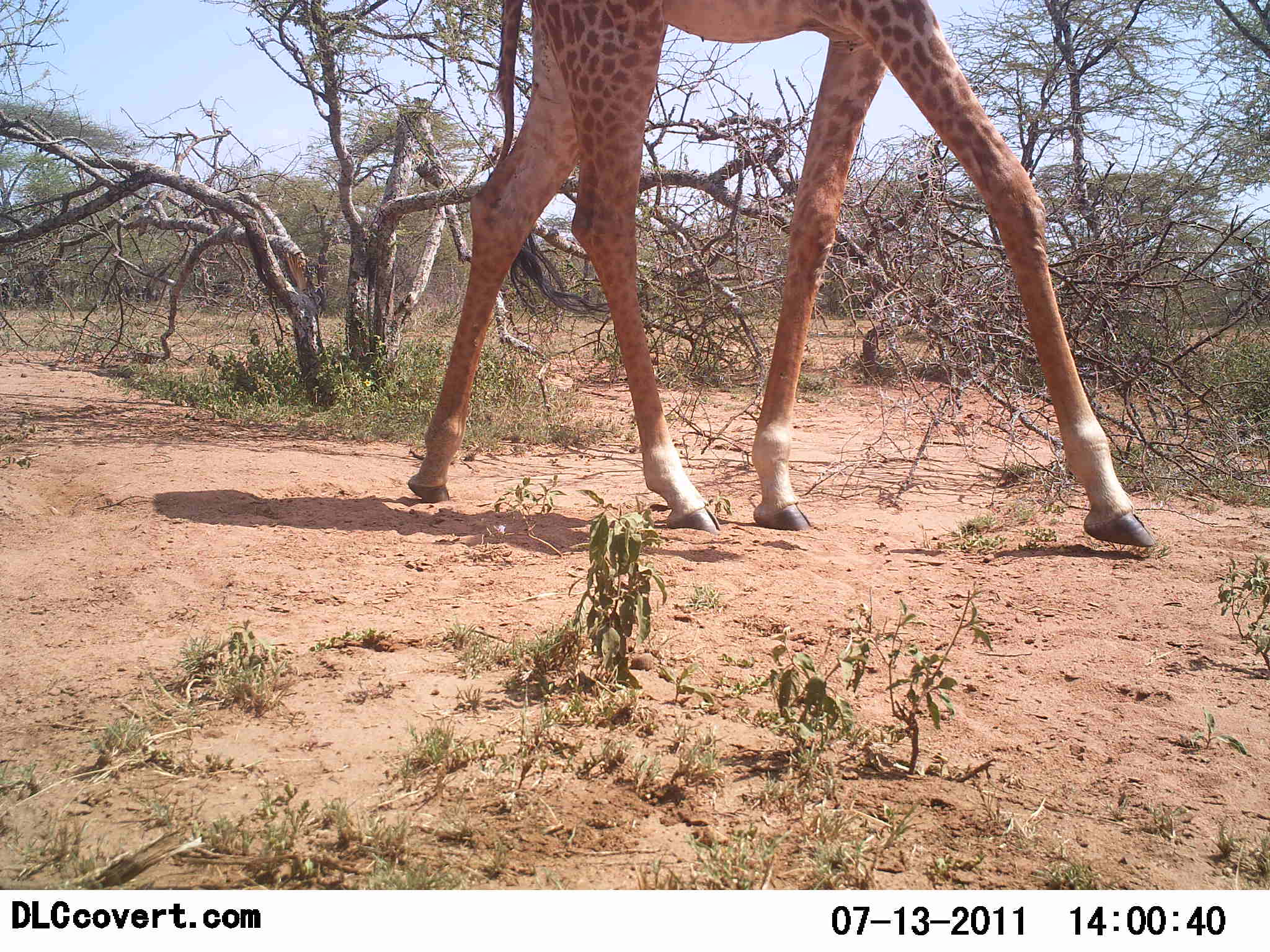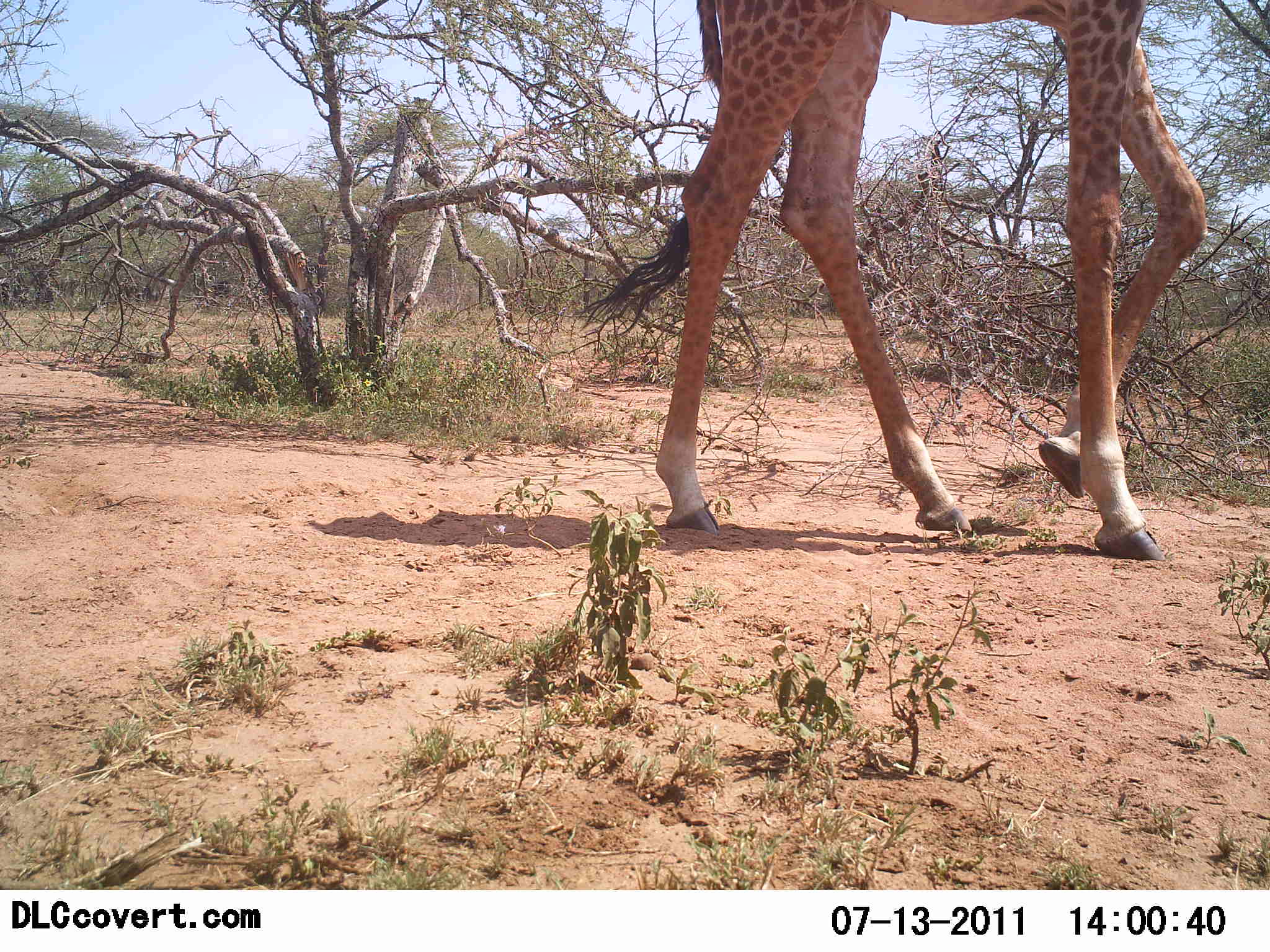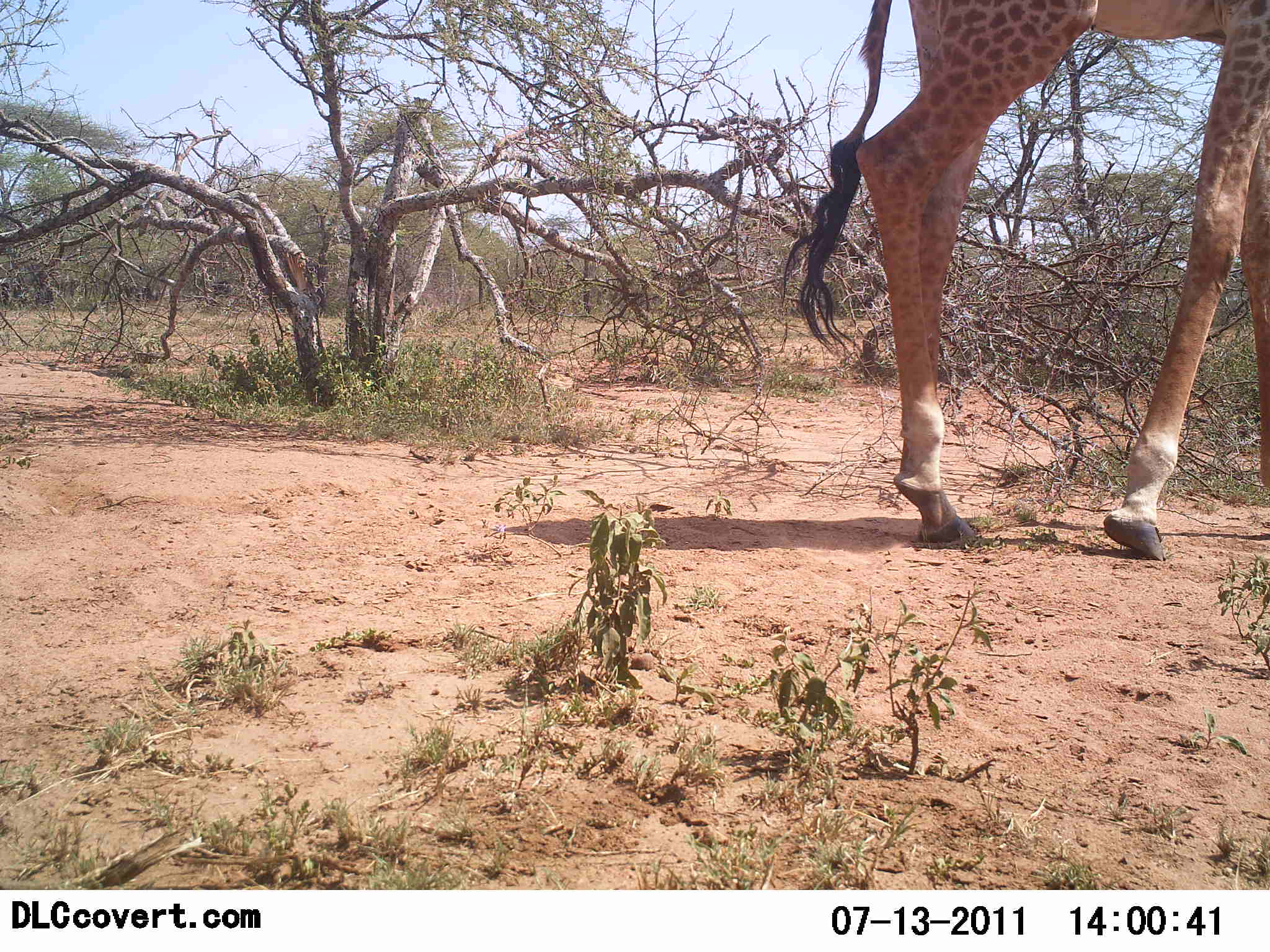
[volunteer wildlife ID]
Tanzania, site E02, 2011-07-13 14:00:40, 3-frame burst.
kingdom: Animalia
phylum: Chordata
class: Mammalia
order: Artiodactyla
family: Giraffidae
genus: Giraffa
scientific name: Giraffa camelopardalis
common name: giraffe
Giraffe (Giraffa camelopardalis), count 1. Behavior (volunteer vote fractions): standing 0%, resting 0%, moving 100%, interacting 0%. Young present (vote fraction): 0%. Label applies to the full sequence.